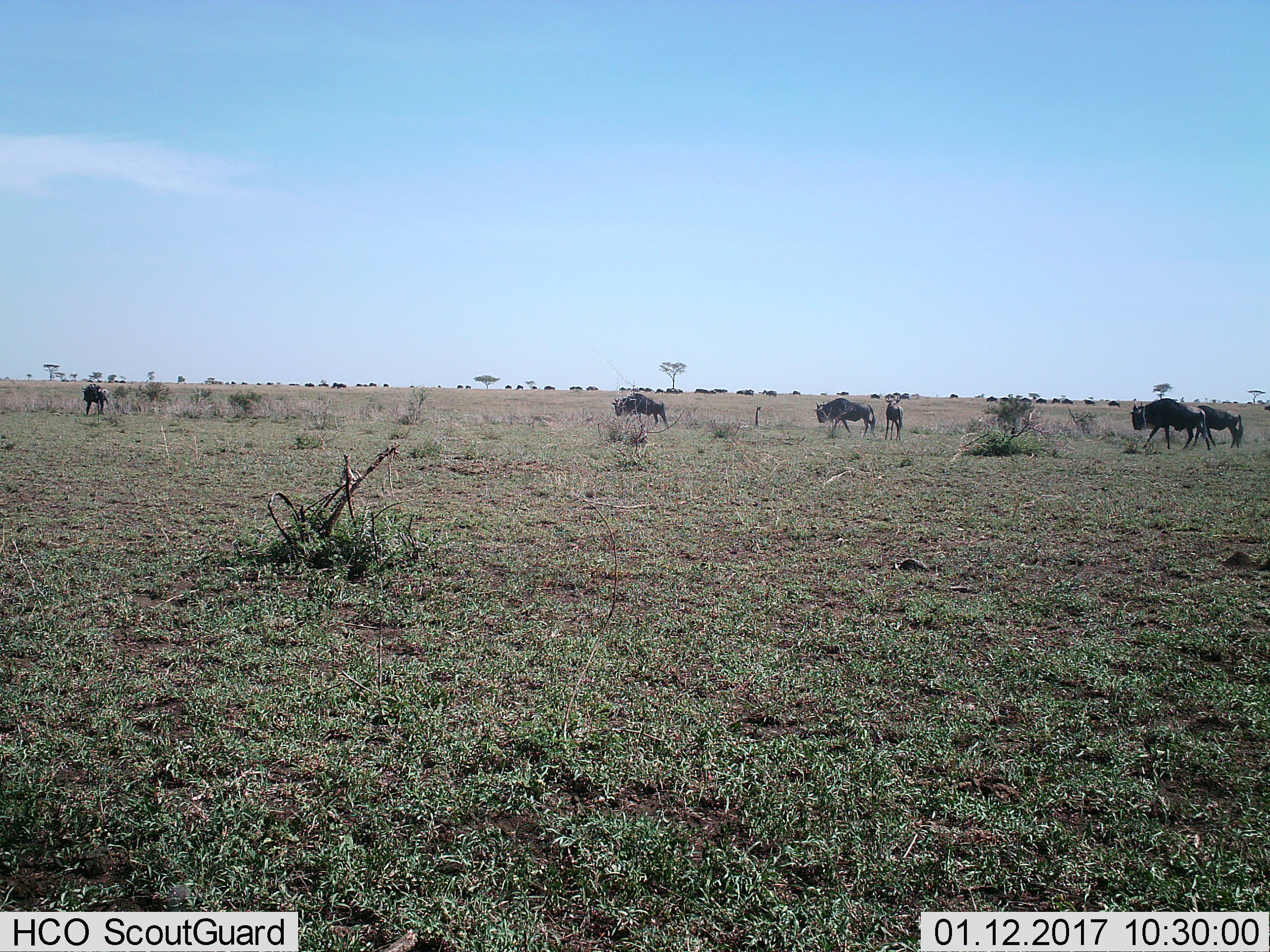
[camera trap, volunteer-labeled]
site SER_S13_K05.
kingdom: Animalia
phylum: Chordata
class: Mammalia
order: Artiodactyla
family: Bovidae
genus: Connochaetes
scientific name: Connochaetes taurinus taurinus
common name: blue wildebeest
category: wildebeestblue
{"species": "wildebeestblue (blue wildebeest) (Connochaetes taurinus taurinus)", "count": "51+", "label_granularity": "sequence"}